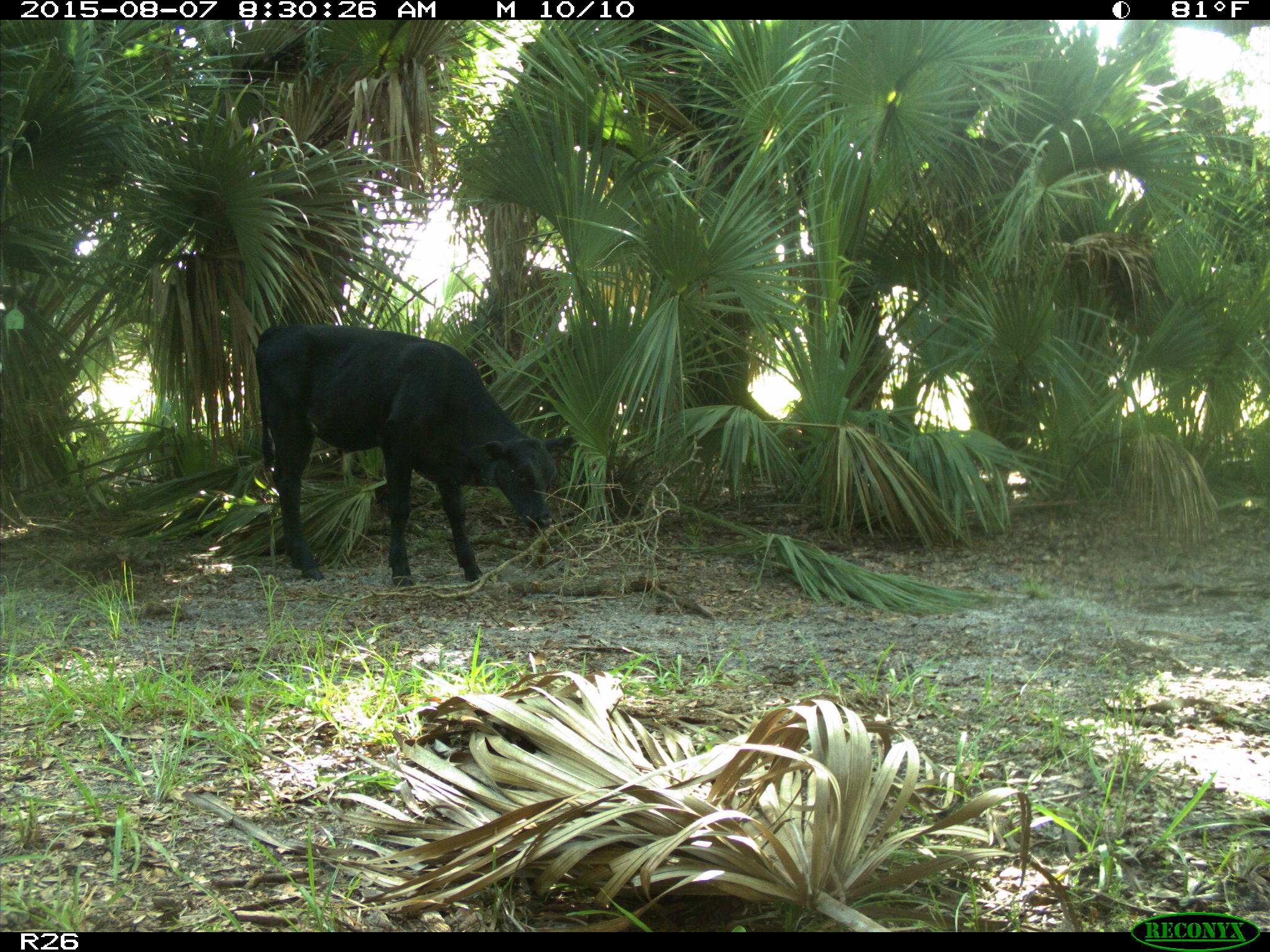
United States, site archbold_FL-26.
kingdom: Animalia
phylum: Chordata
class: Mammalia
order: Artiodactyla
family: Bovidae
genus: Bos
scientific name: Bos taurus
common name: domestic cow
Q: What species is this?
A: Bos taurus (domestic cow).